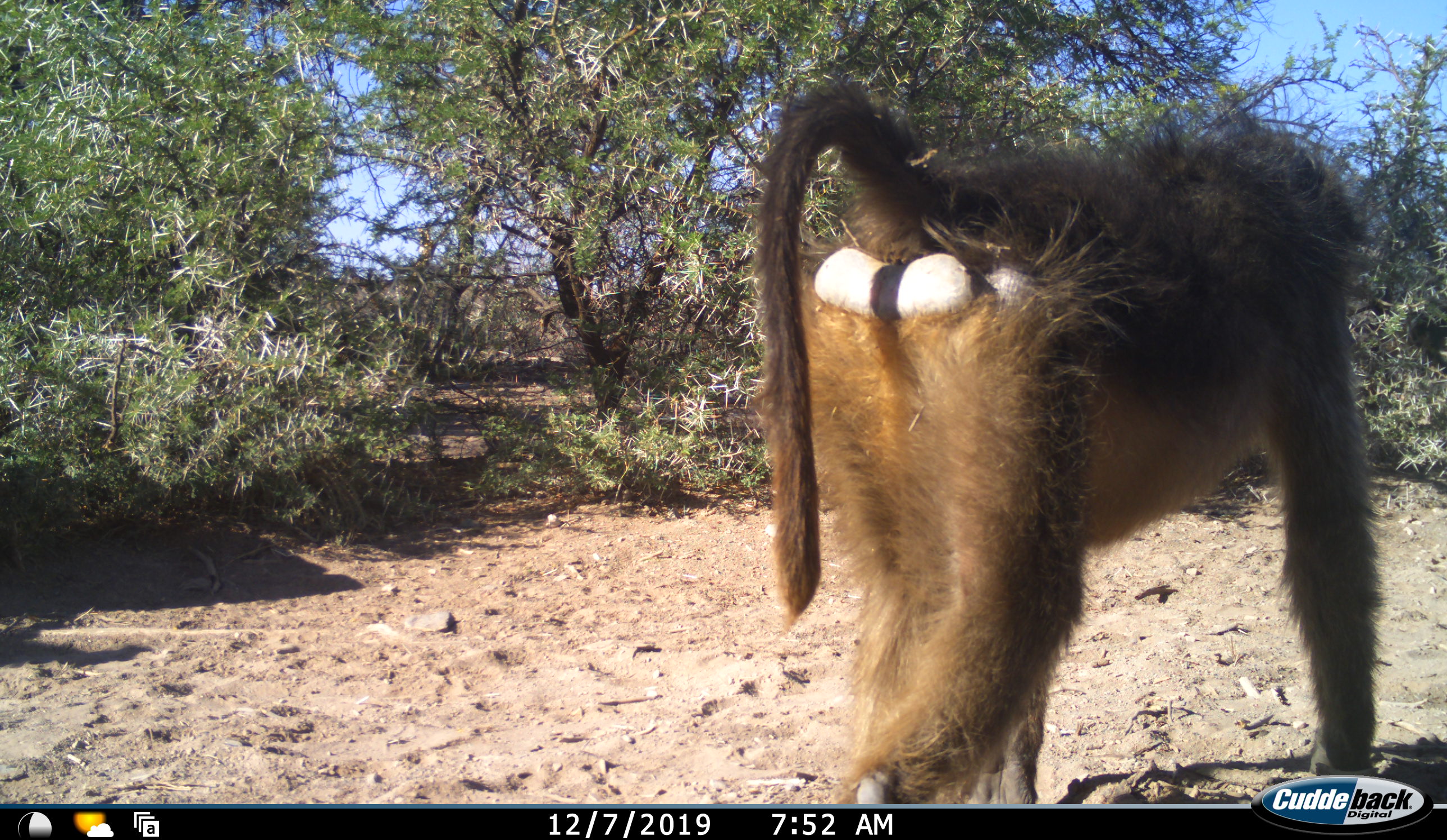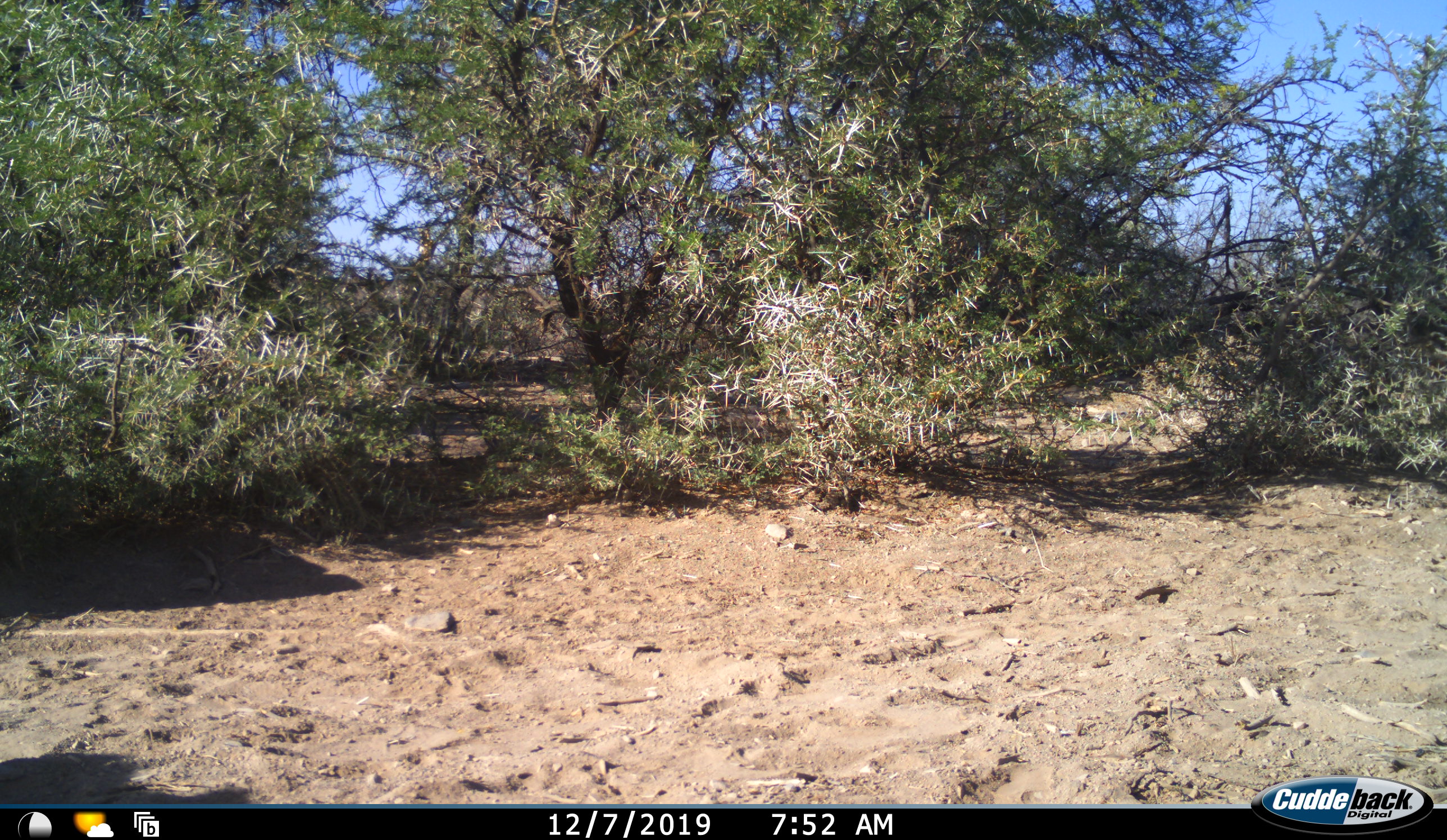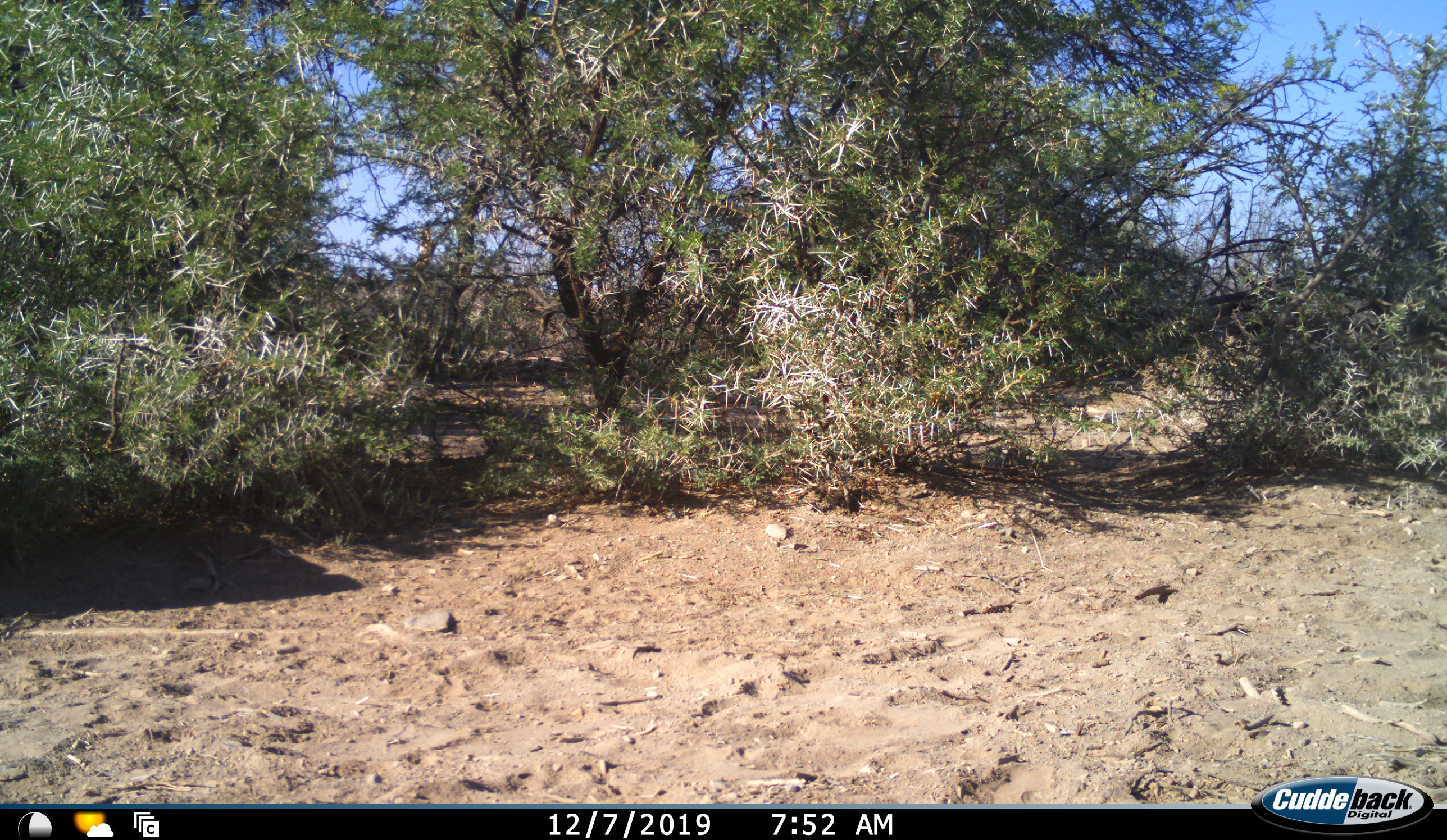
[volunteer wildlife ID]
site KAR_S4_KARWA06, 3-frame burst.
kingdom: Animalia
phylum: Chordata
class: Mammalia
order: Primates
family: Cercopithecidae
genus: Papio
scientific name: Papio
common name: baboon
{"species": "baboon (Papio)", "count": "1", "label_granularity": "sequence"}